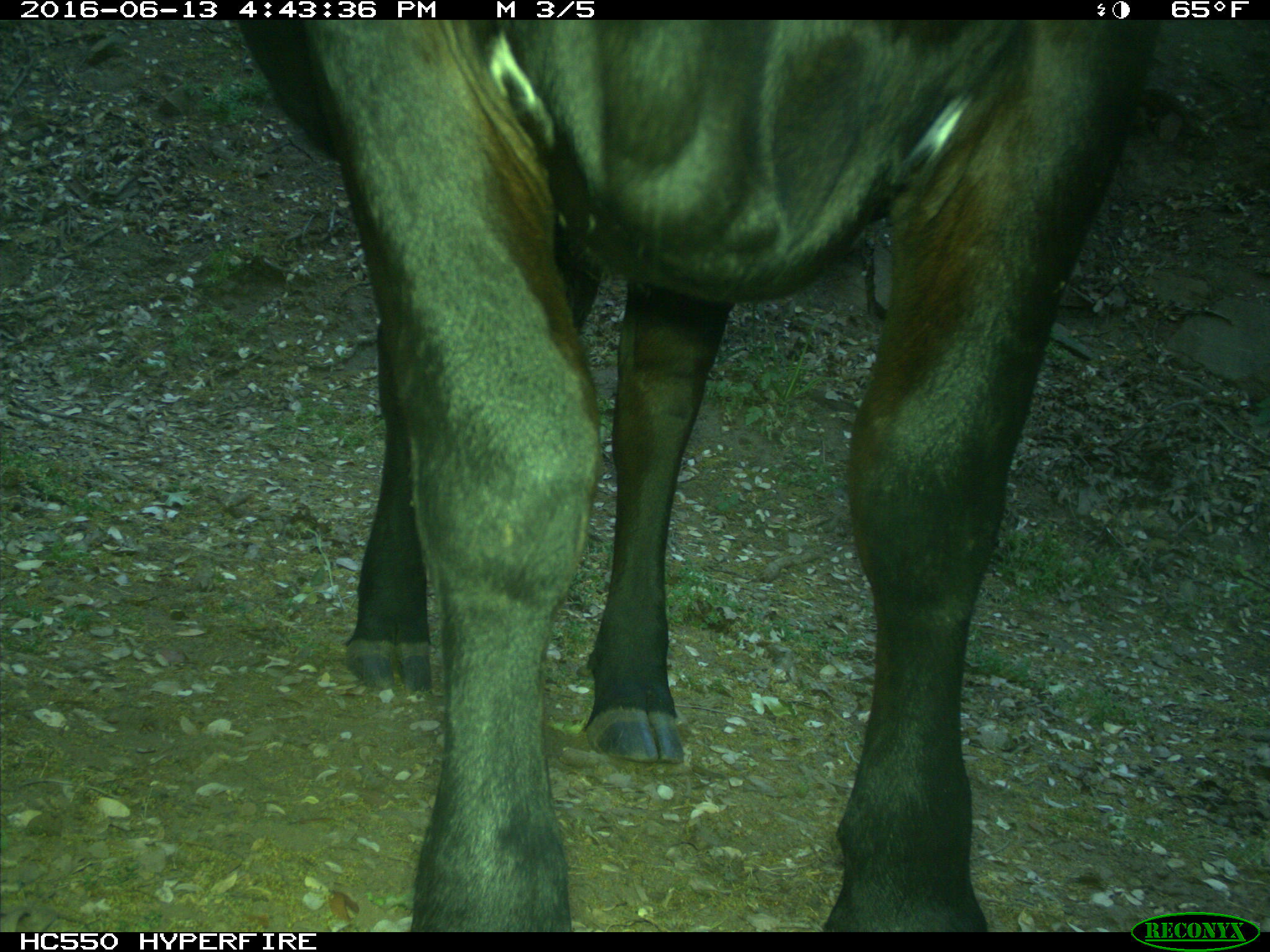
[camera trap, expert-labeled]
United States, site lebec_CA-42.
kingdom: Animalia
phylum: Chordata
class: Mammalia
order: Artiodactyla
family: Bovidae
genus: Bos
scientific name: Bos taurus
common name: domestic cow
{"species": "Bos taurus (domestic cow)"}